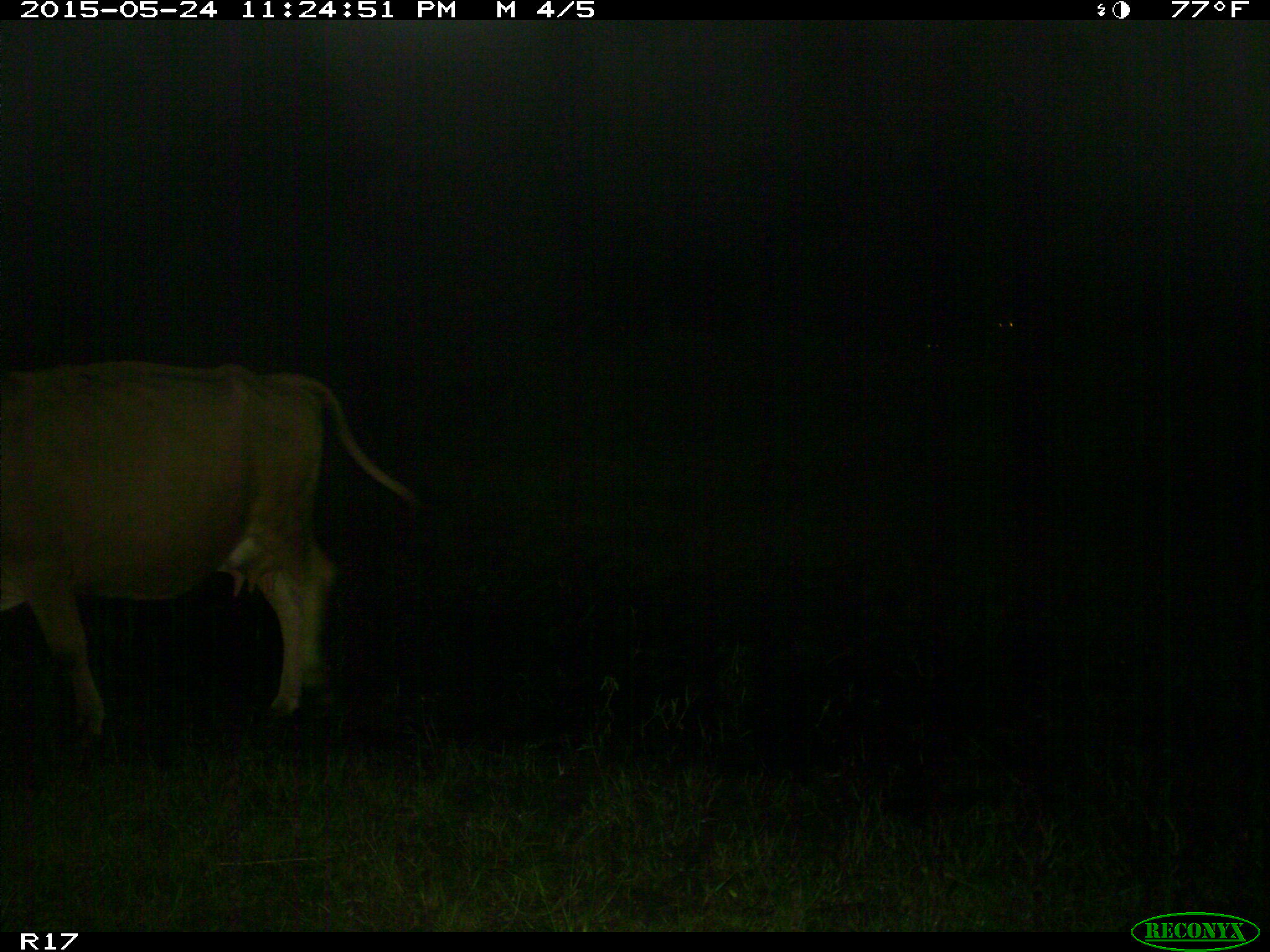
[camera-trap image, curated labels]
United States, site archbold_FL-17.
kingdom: Animalia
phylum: Chordata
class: Mammalia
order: Artiodactyla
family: Bovidae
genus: Bos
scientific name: Bos taurus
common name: domestic cow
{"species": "Bos taurus (domestic cow)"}